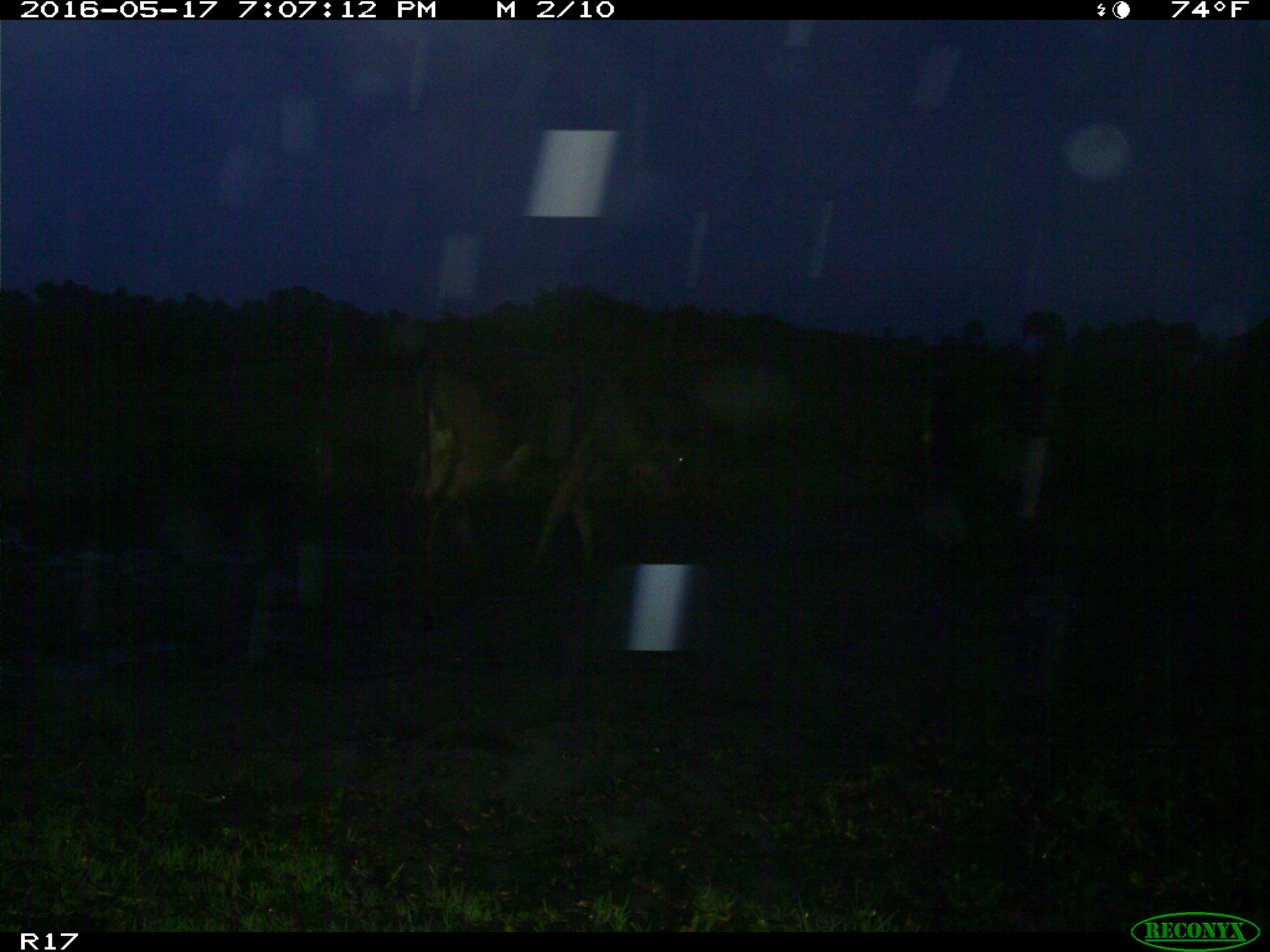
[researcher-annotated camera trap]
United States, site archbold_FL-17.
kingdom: Animalia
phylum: Chordata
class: Mammalia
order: Artiodactyla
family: Bovidae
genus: Bos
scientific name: Bos taurus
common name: domestic cow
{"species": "Bos taurus (domestic cow)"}